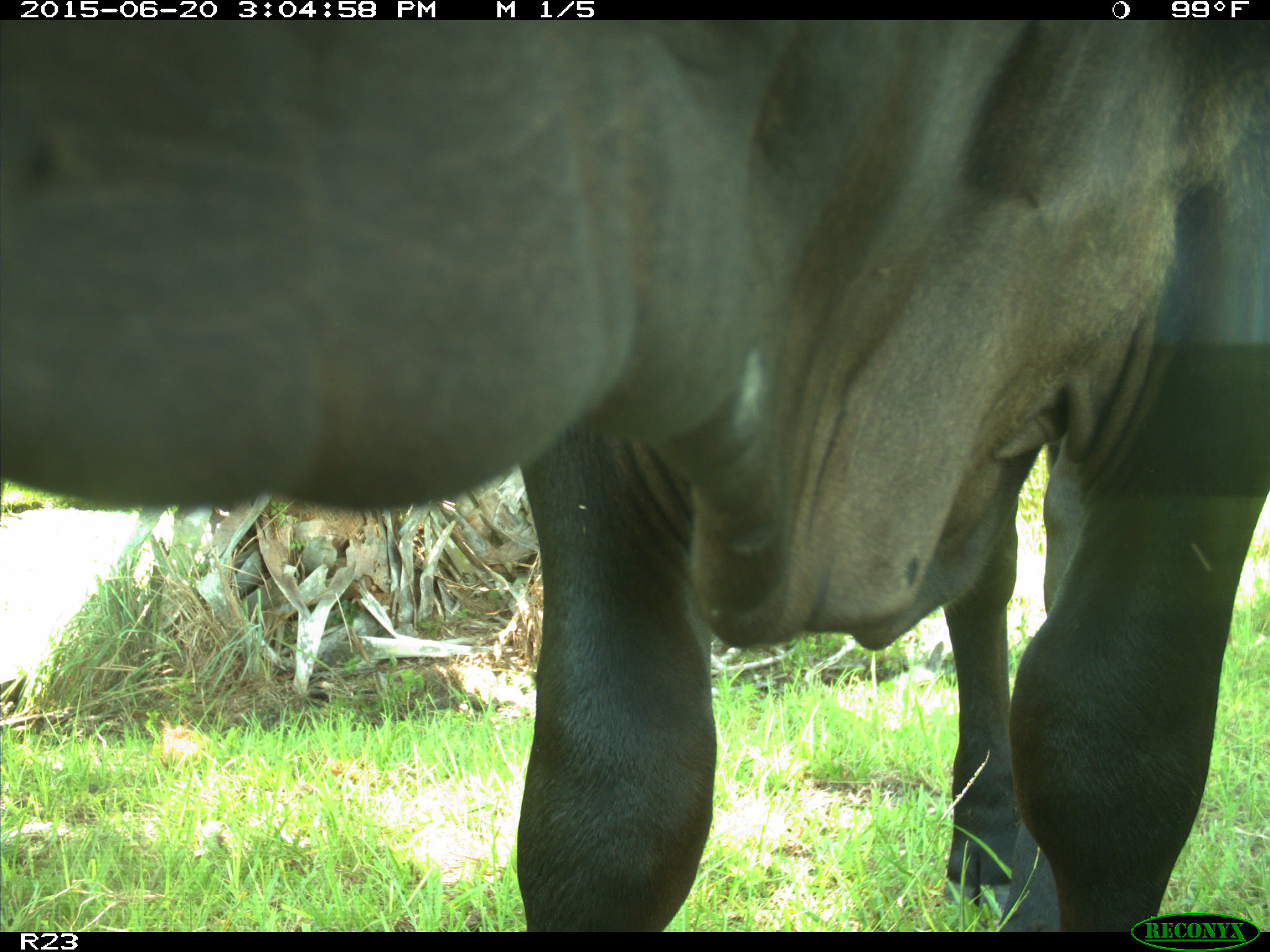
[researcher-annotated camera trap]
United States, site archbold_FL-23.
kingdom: Animalia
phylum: Chordata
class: Mammalia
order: Artiodactyla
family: Bovidae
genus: Bos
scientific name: Bos taurus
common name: domestic cow